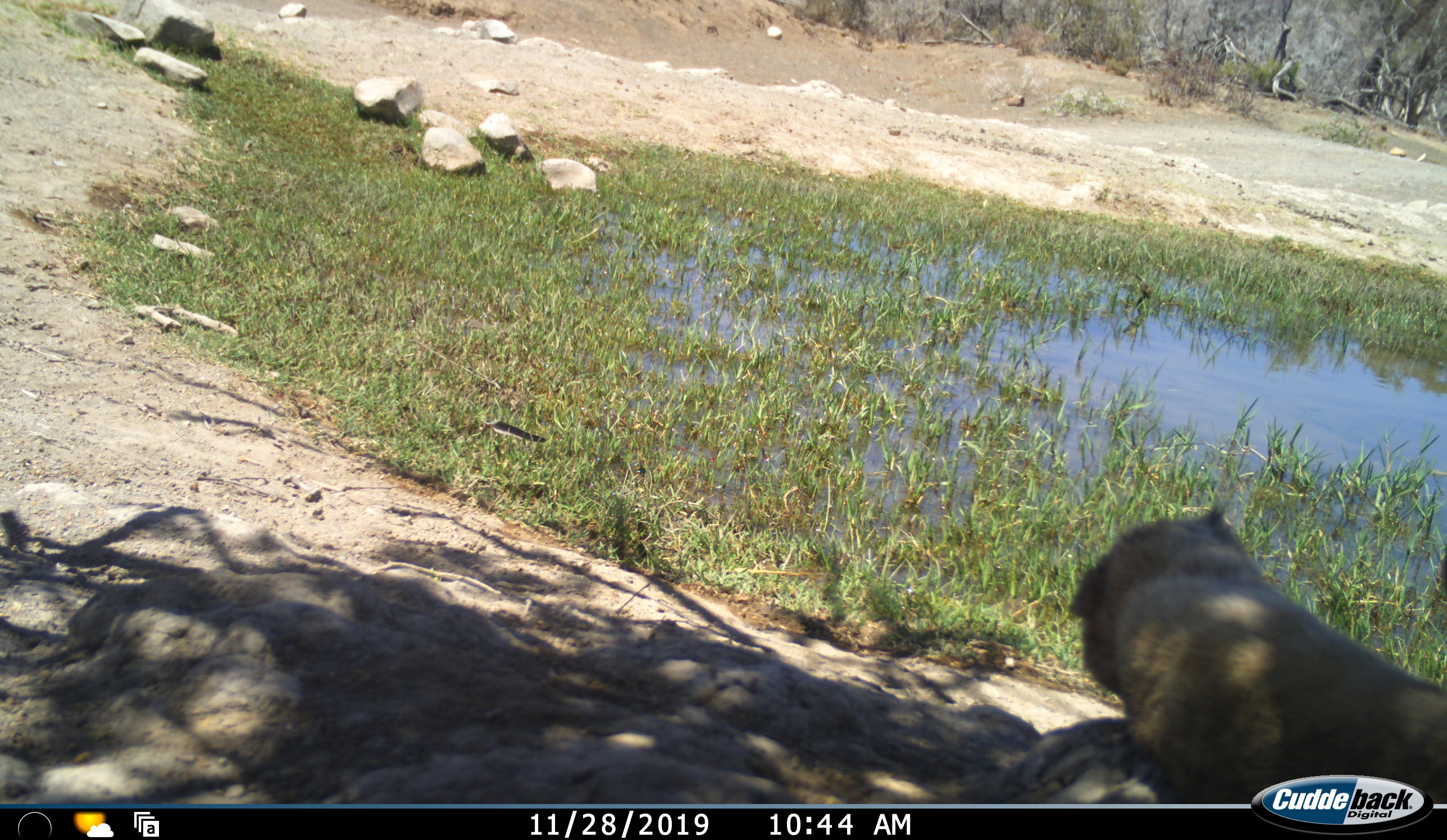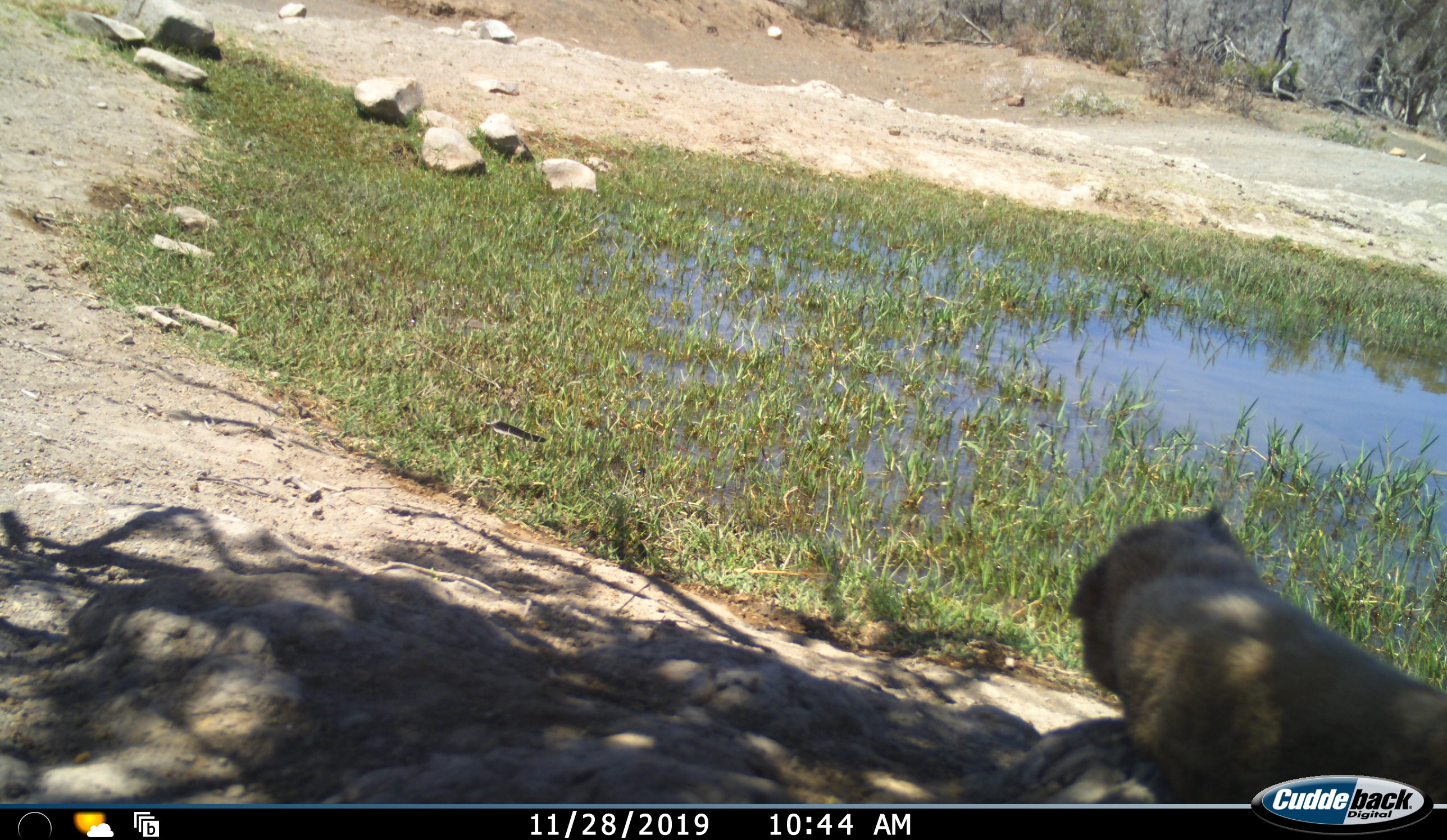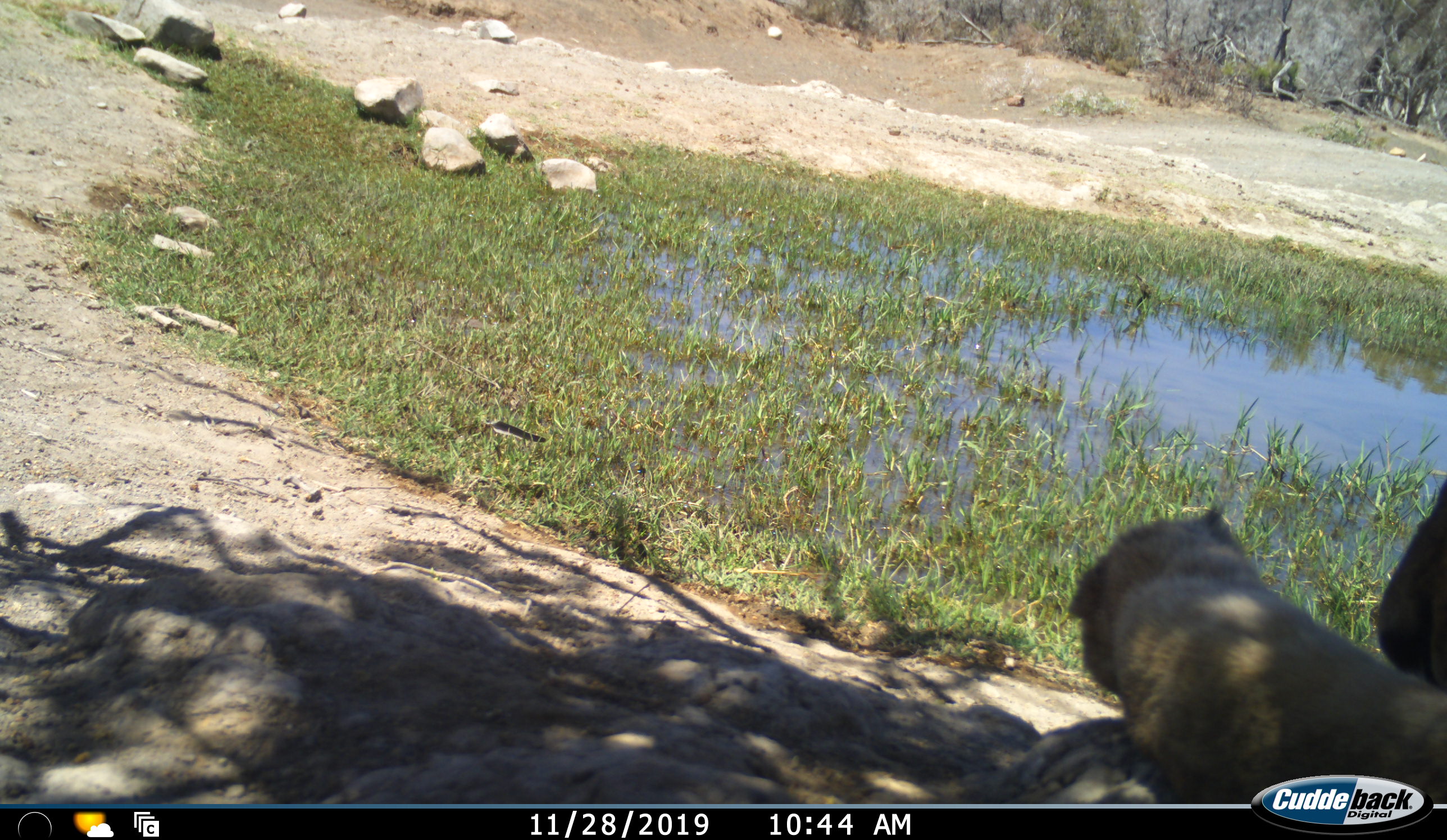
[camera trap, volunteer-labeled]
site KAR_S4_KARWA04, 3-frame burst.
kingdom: Animalia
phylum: Chordata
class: Mammalia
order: Primates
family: Cercopithecidae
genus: Papio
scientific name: Papio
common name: baboon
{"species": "baboon (Papio)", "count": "2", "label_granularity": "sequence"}